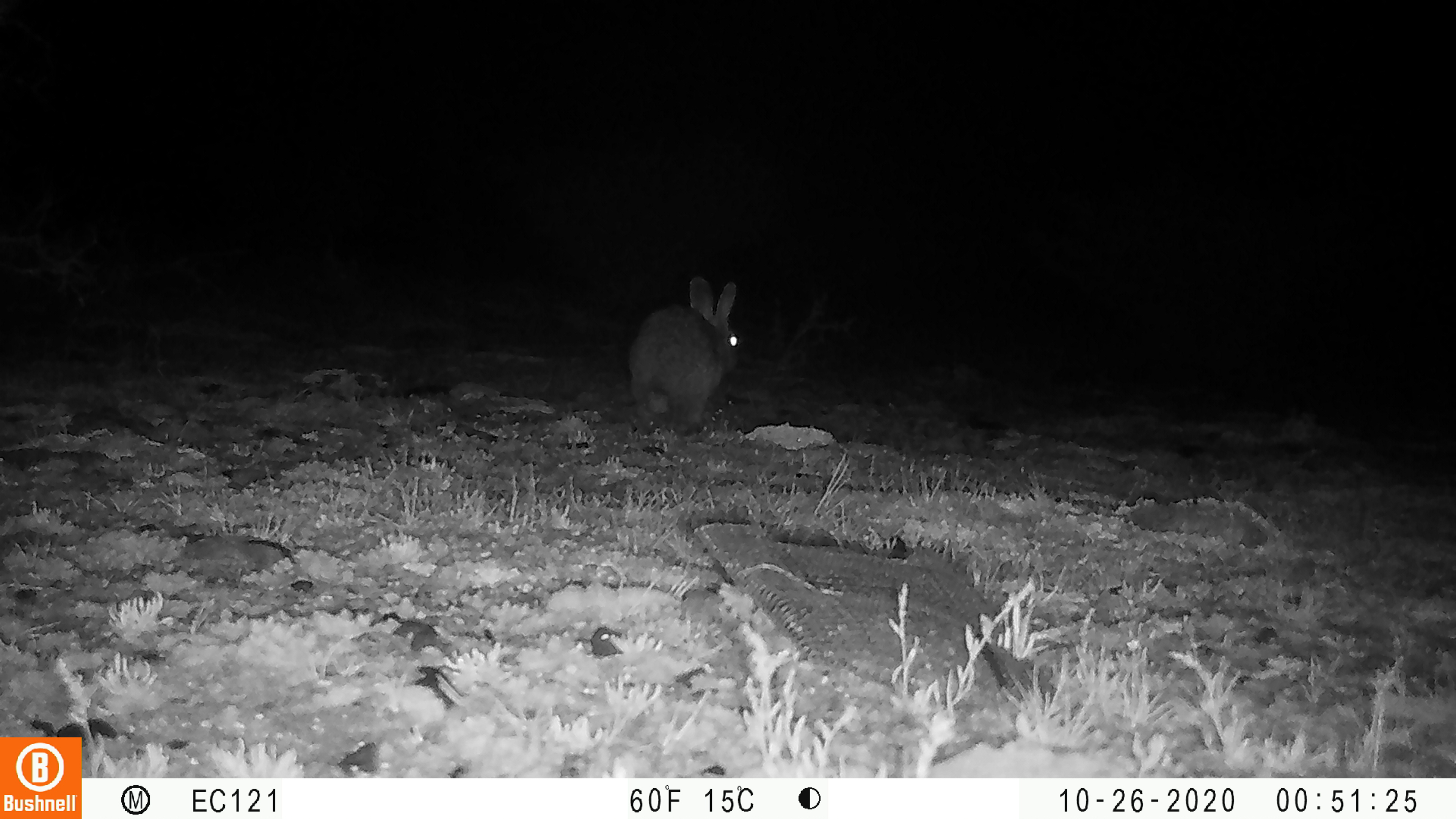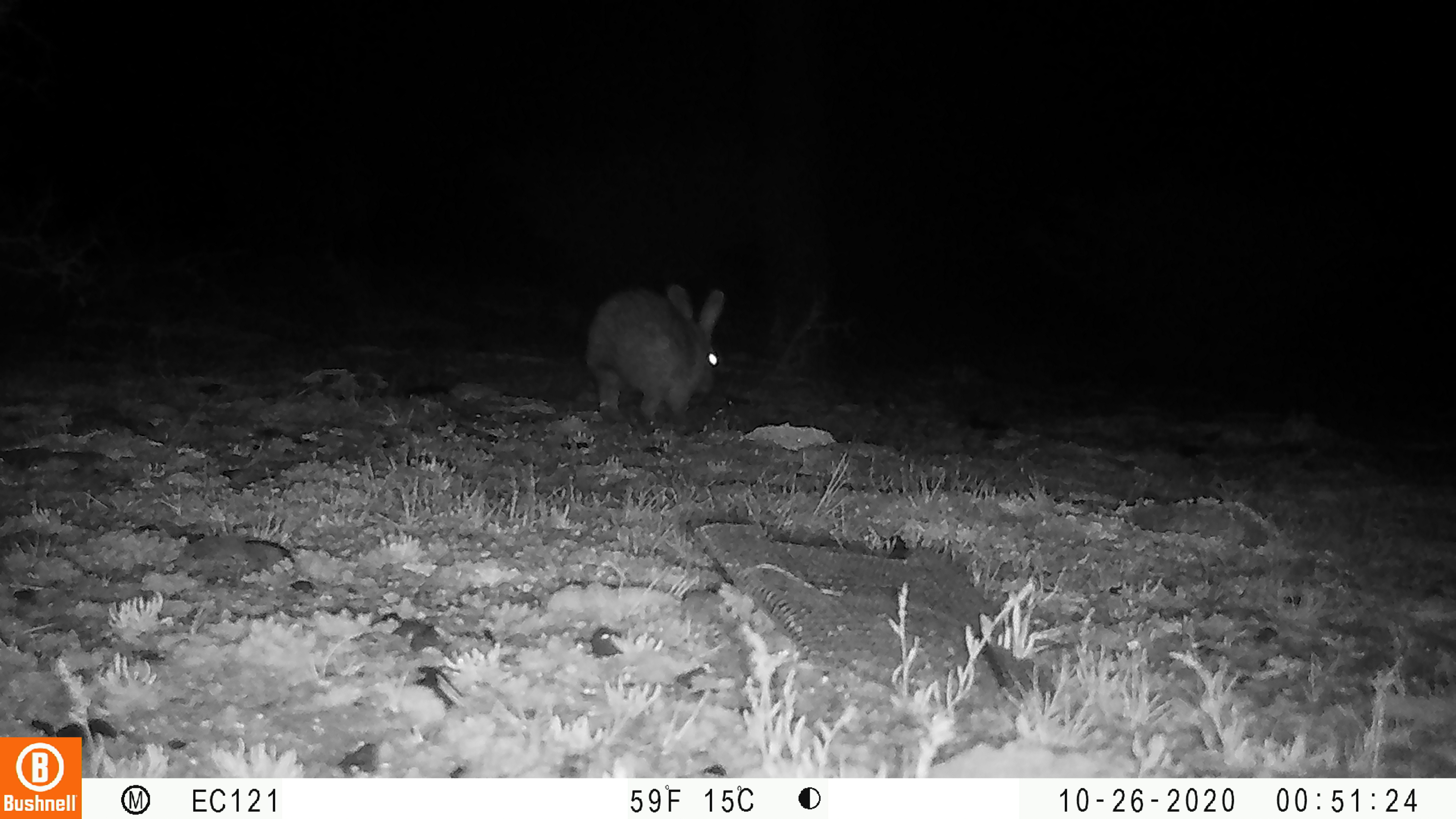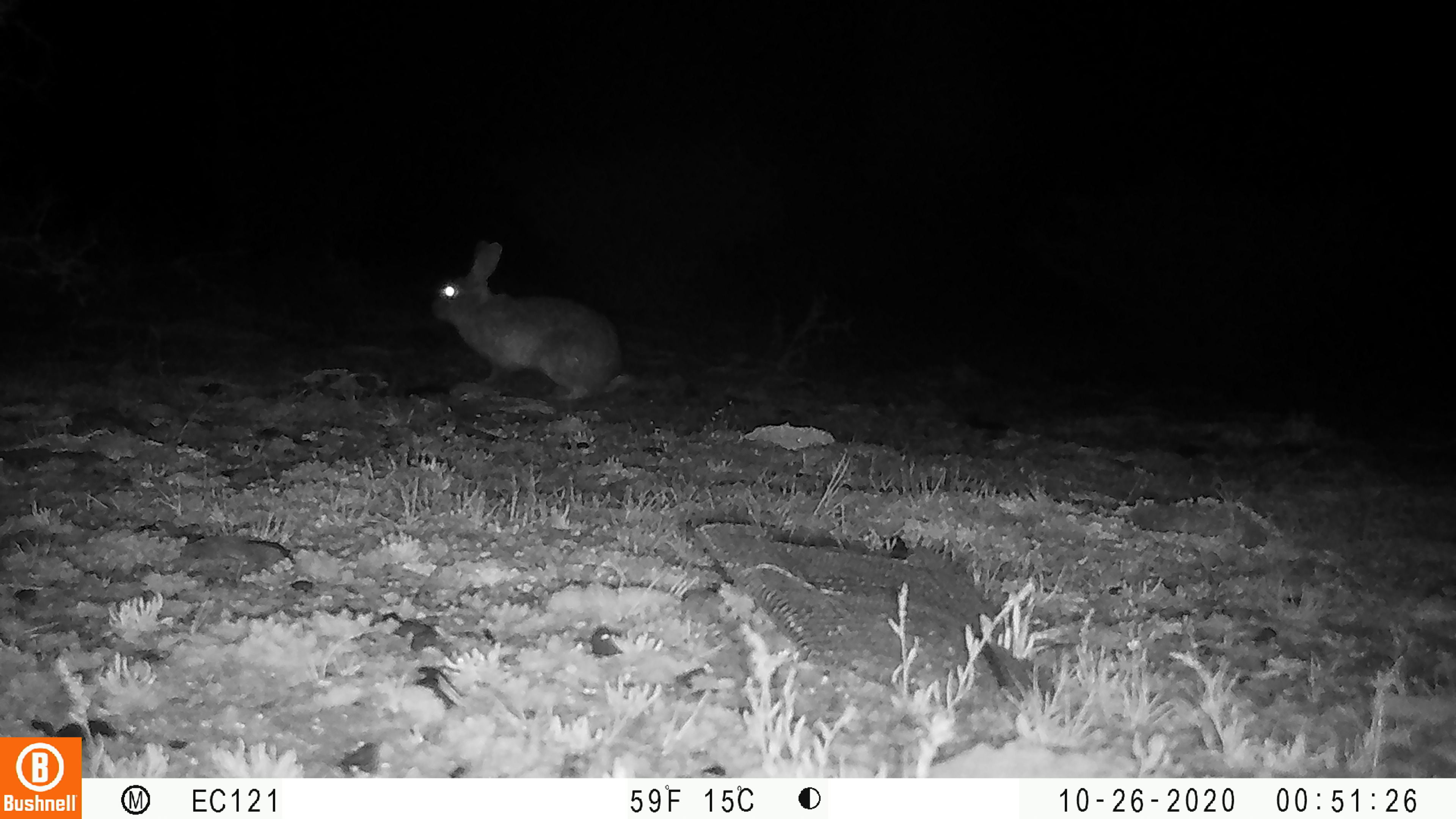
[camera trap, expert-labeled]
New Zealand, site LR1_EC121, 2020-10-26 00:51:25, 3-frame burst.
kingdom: Animalia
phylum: Chordata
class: Mammalia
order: Lagomorpha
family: Leporidae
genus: Oryctolagus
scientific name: Oryctolagus cuniculus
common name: european rabbit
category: rabbit